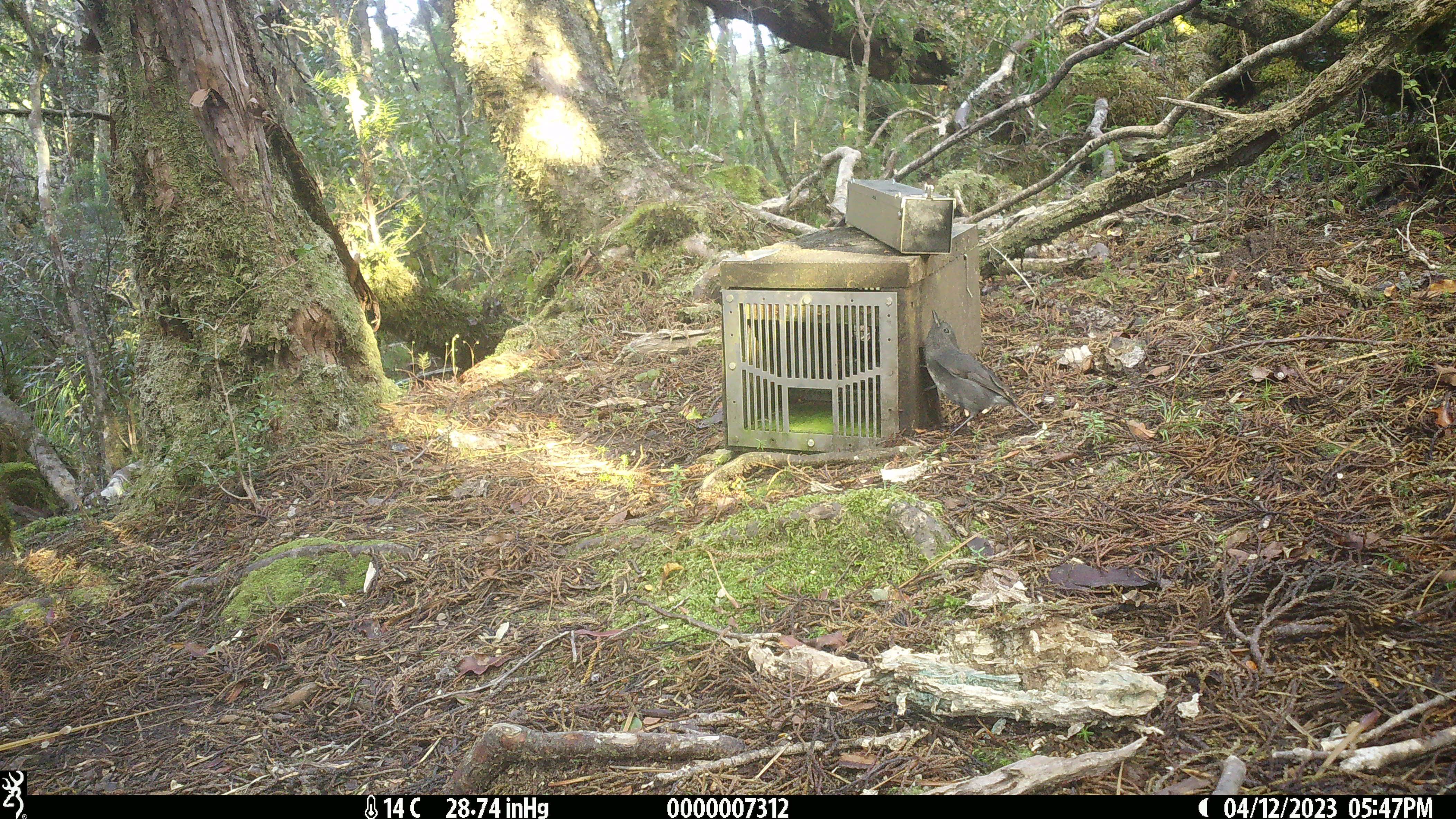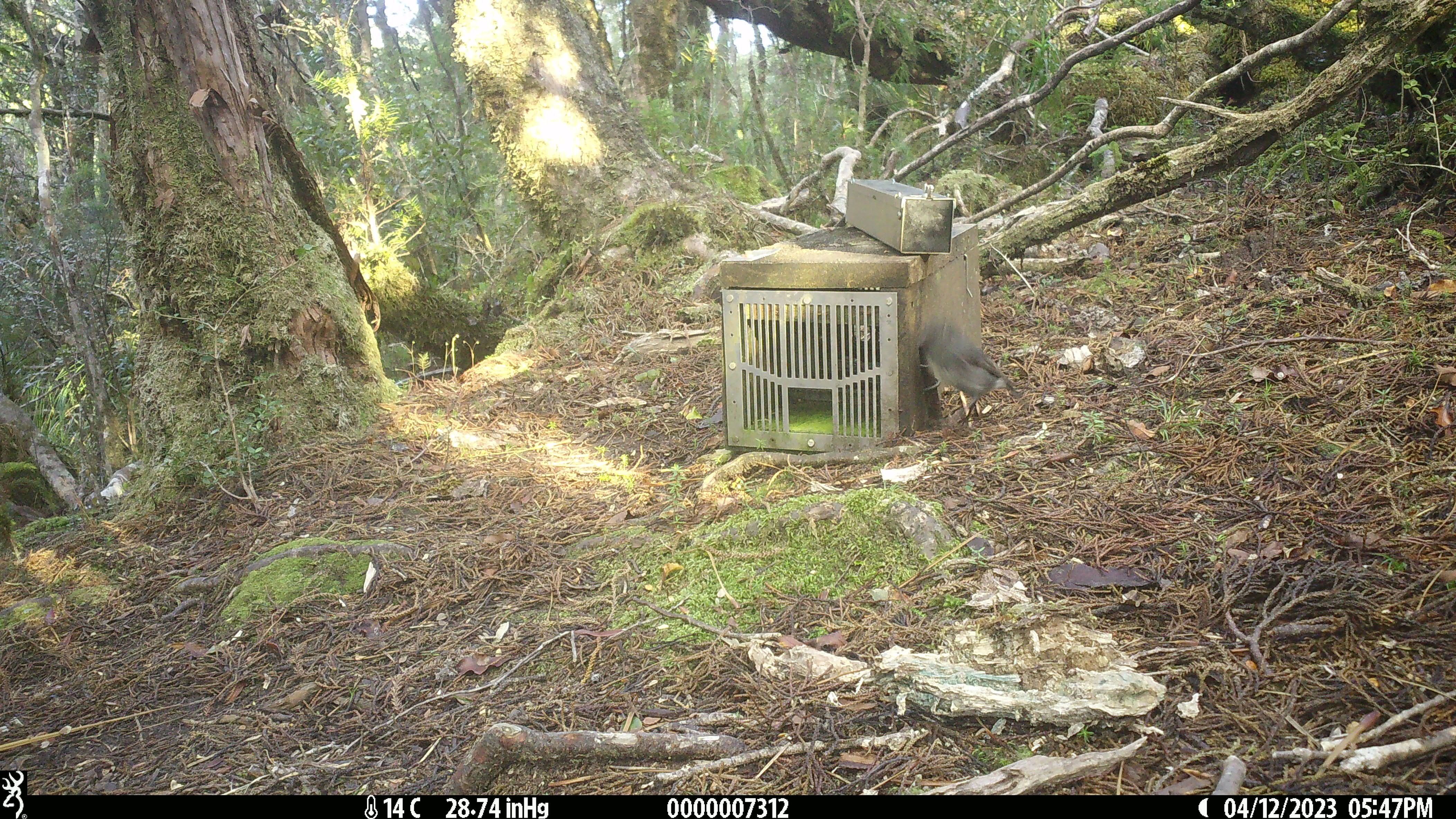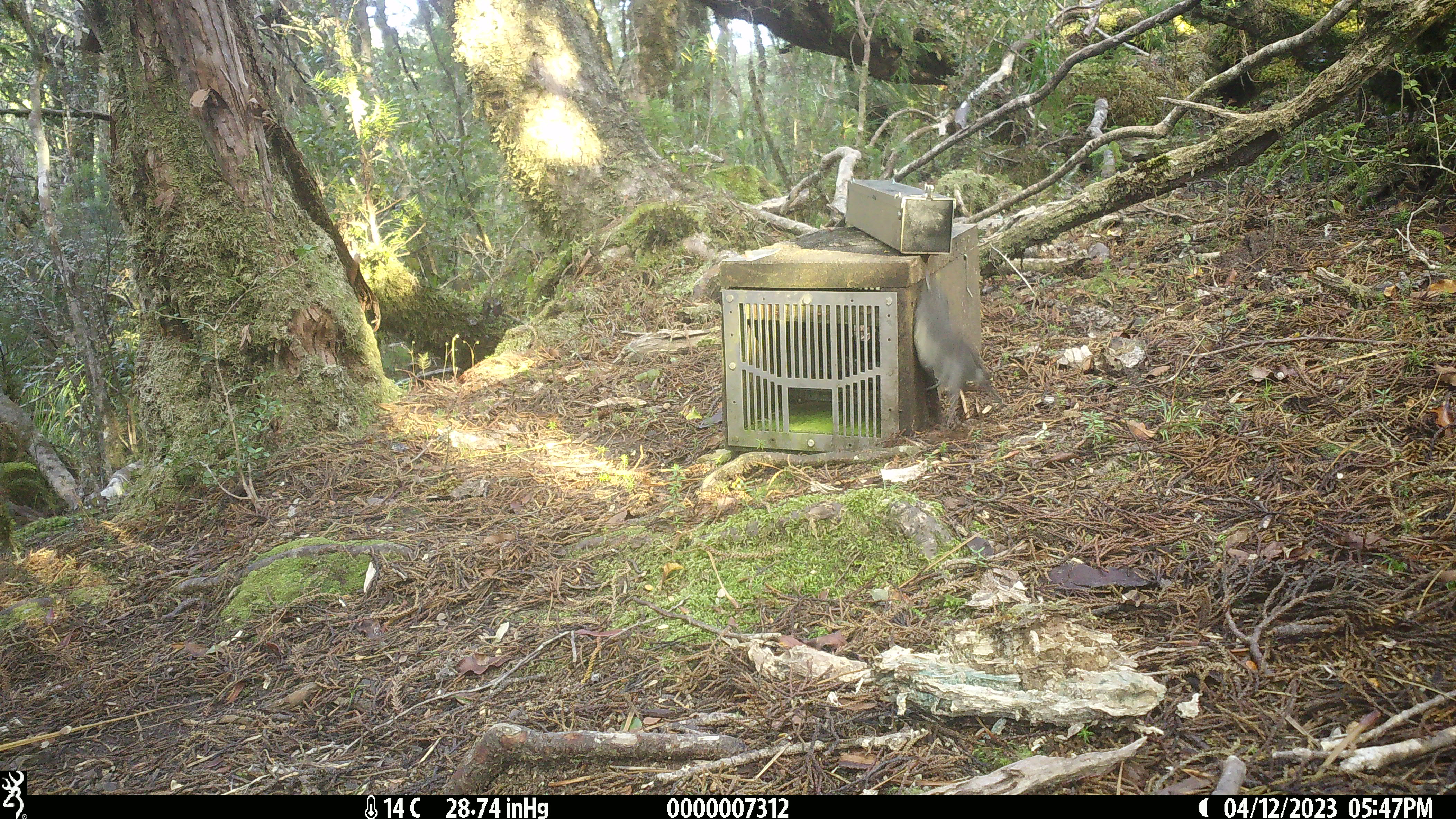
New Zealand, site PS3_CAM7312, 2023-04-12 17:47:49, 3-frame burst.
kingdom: Animalia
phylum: Chordata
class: Aves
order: Passeriformes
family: Petroicidae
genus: Petroica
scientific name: Petroica australis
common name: new zealand robin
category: robin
Robin (new zealand robin) (Petroica australis).